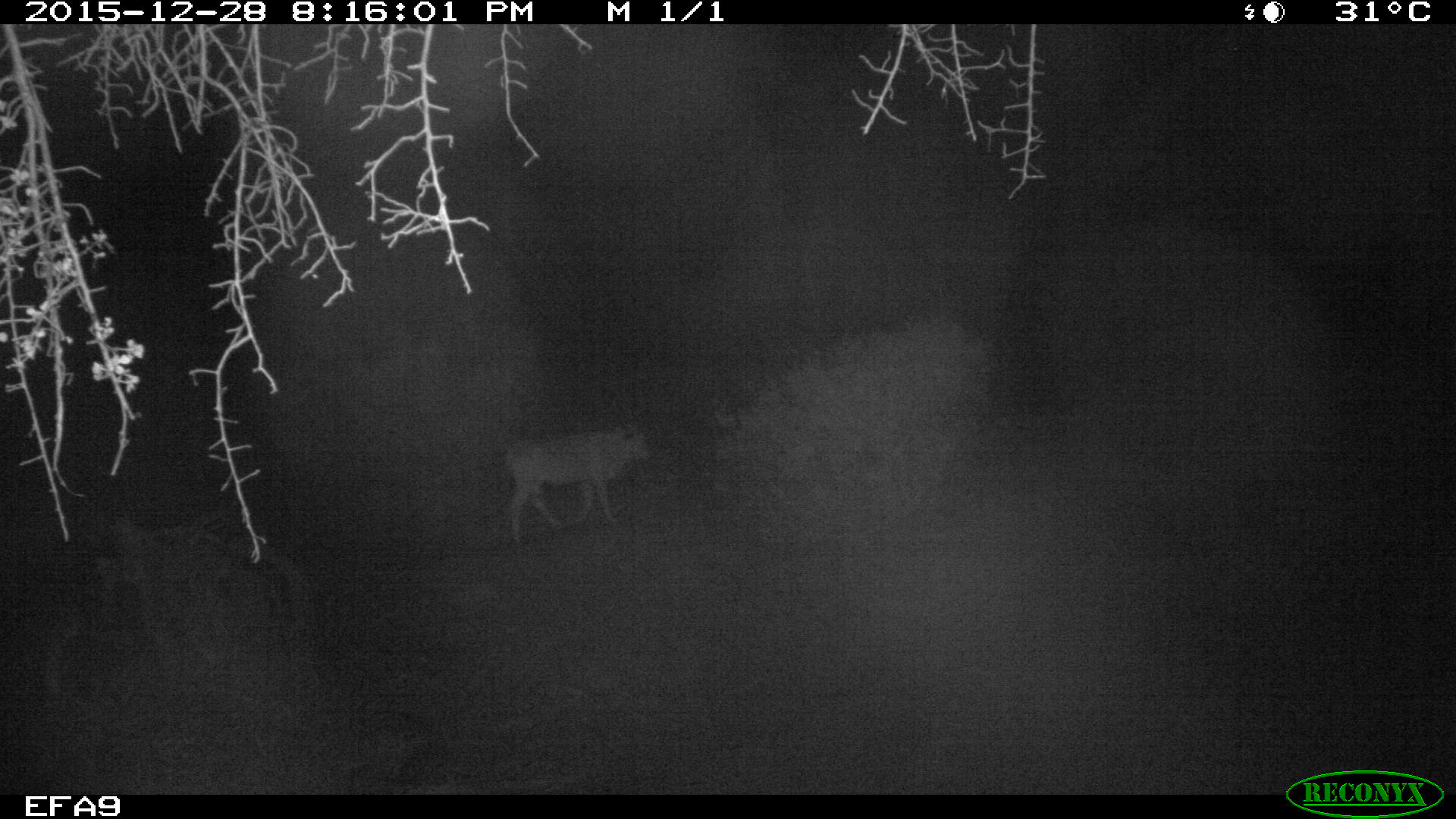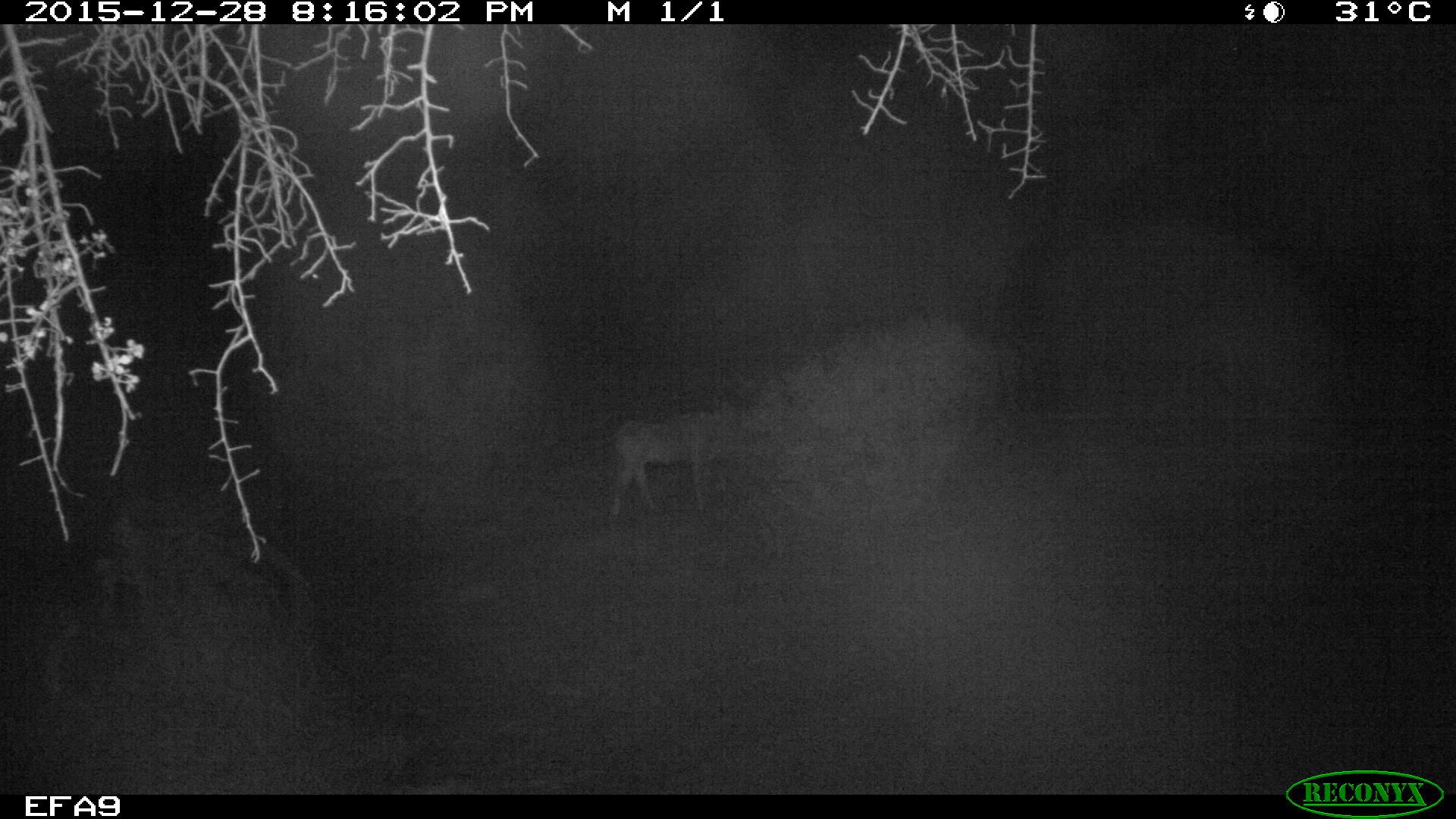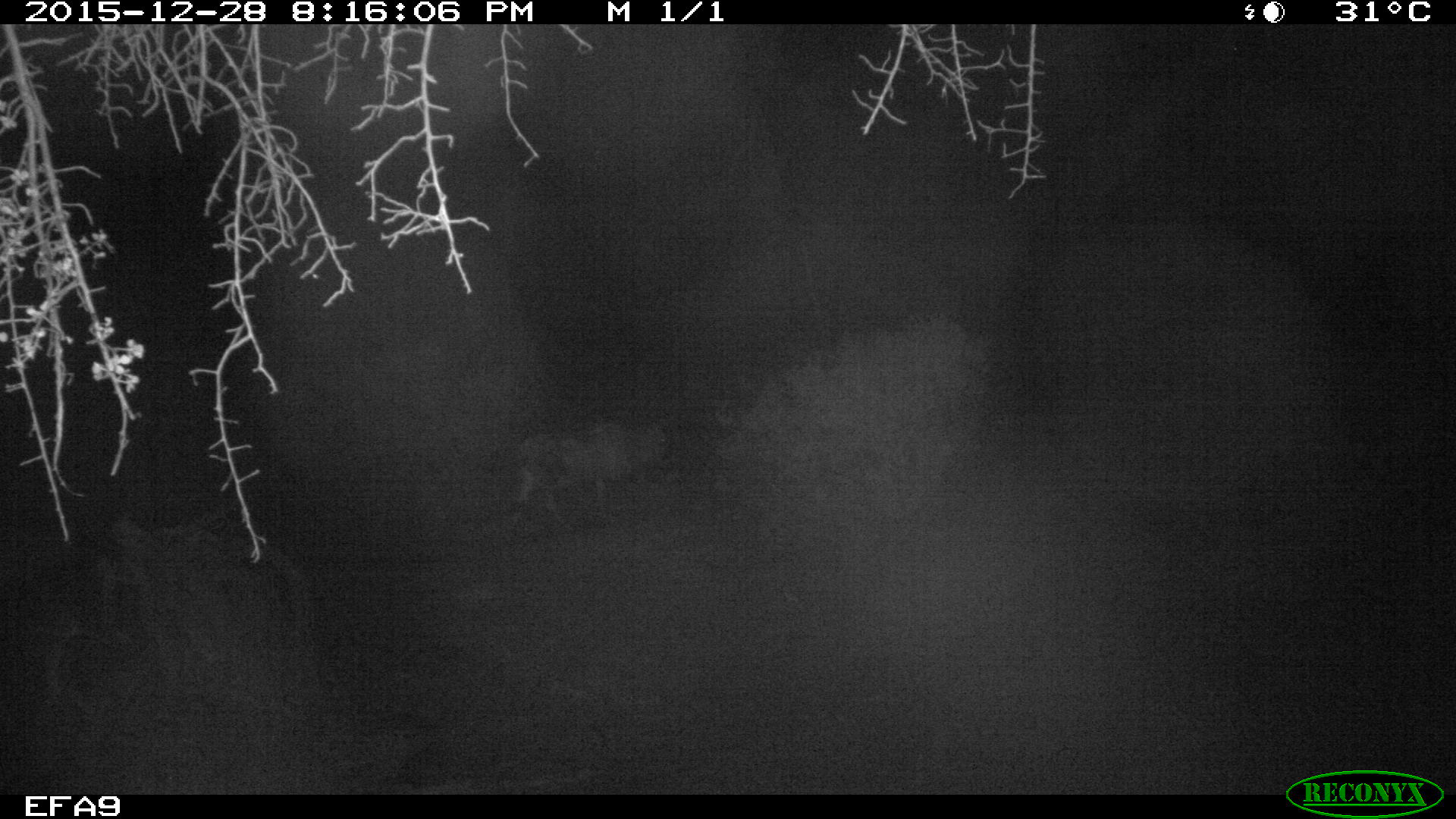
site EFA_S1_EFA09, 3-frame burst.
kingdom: Animalia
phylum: Chordata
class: Mammalia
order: Artiodactyla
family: Bovidae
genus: Bos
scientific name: Bos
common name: cattle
Cattle (Bos), count 1. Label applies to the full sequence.